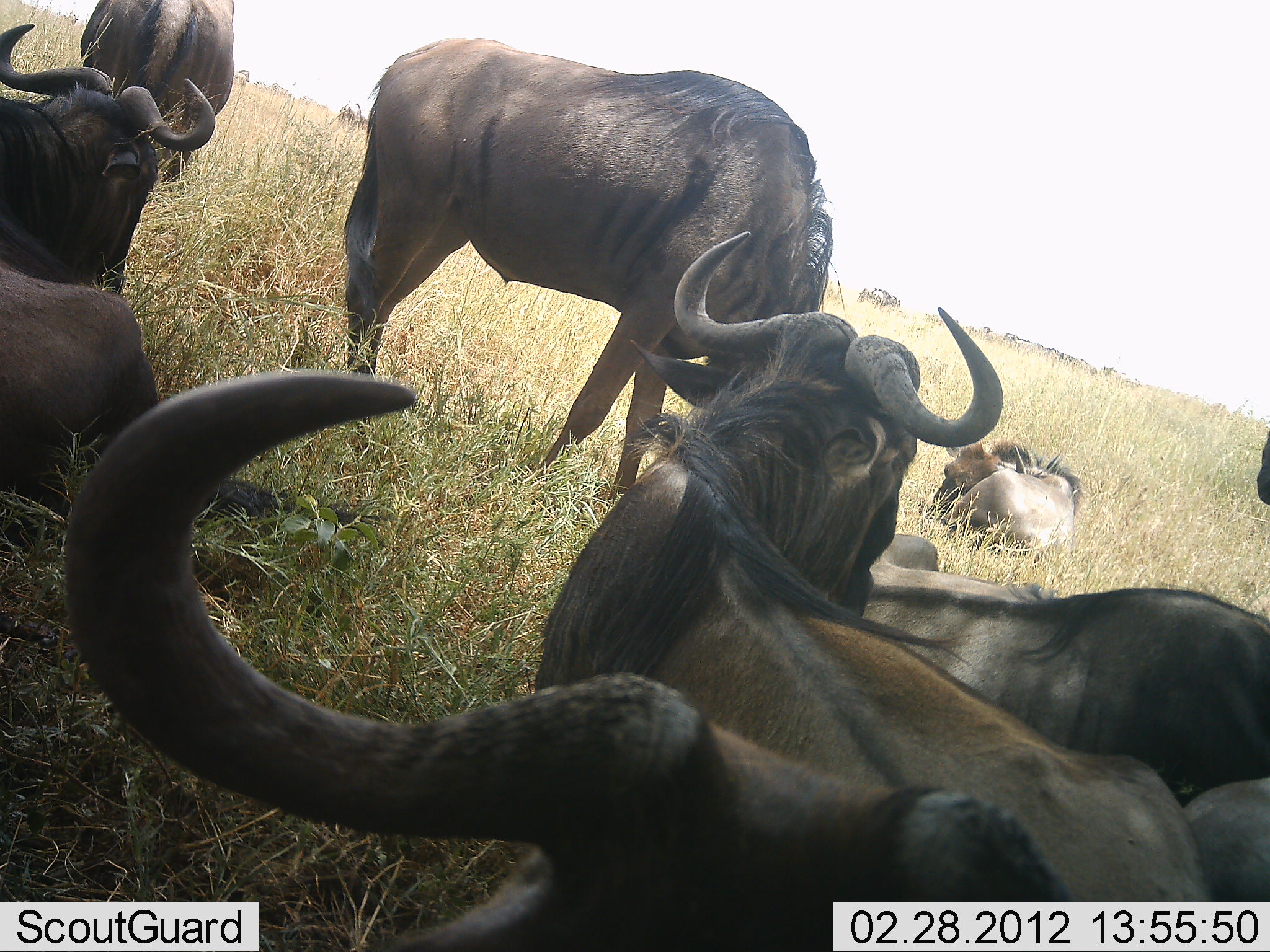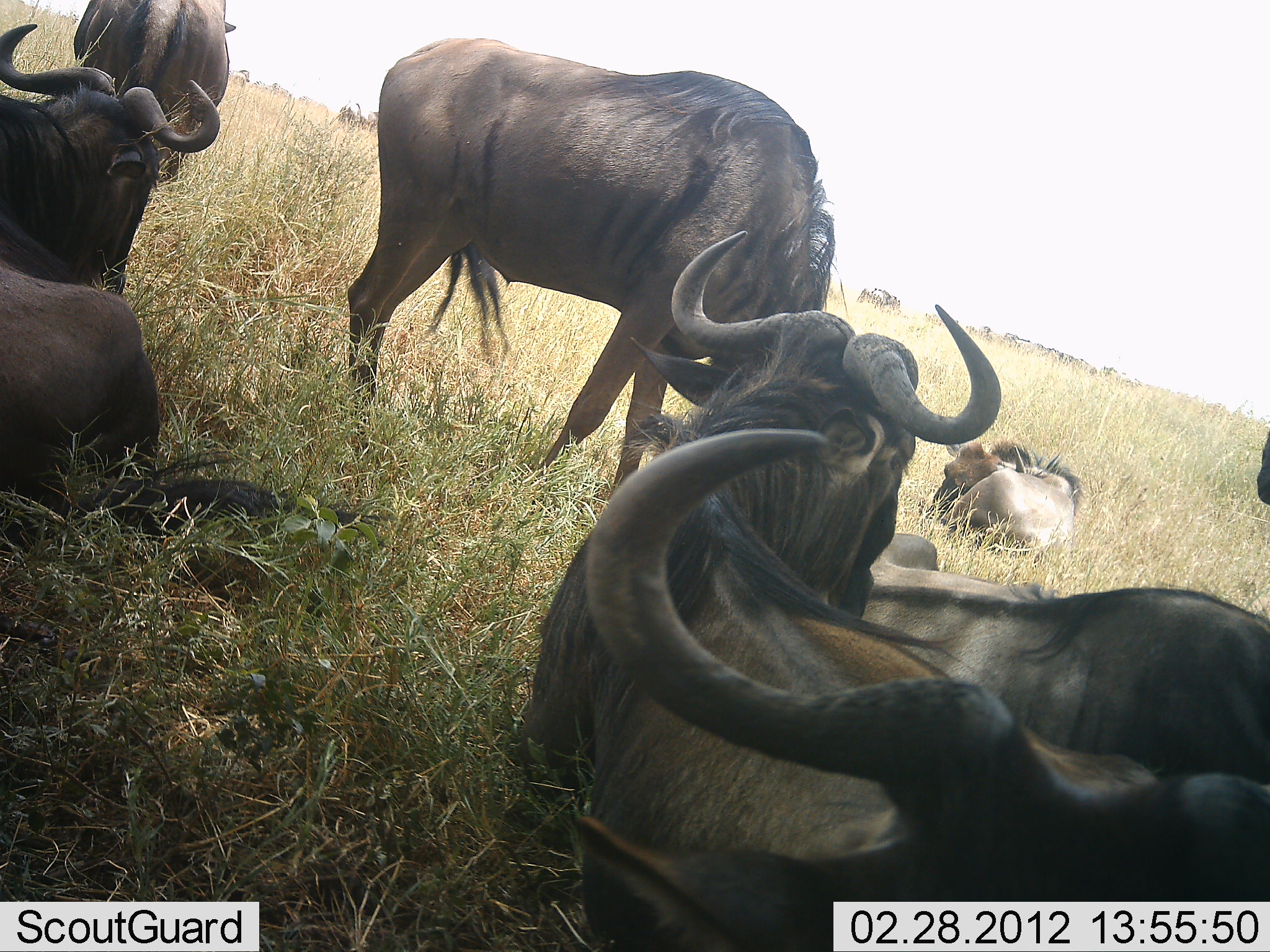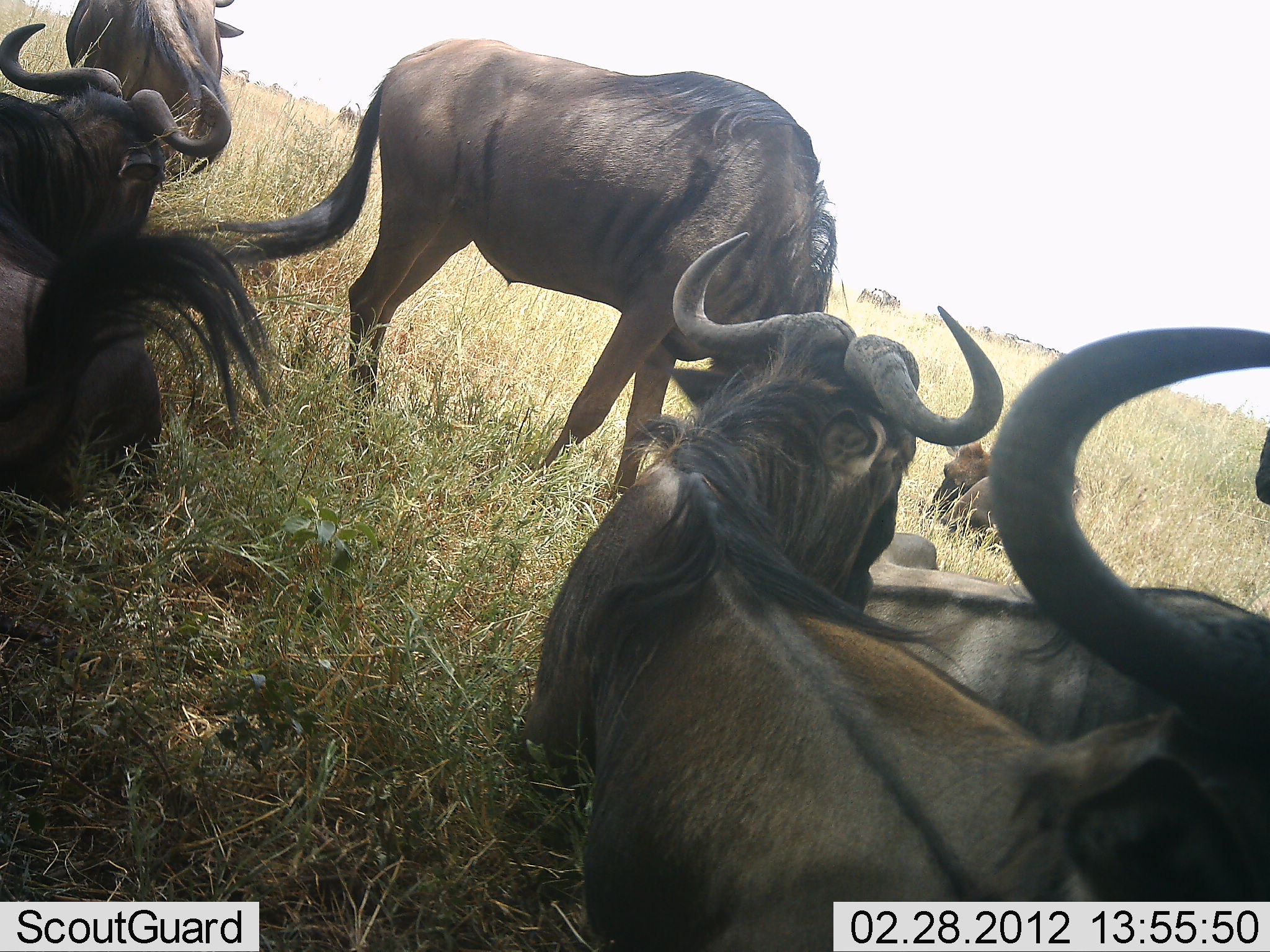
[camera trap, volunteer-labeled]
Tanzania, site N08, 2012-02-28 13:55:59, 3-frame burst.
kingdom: Animalia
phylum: Chordata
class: Mammalia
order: Artiodactyla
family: Bovidae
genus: Connochaetes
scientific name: Connochaetes taurinus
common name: blue wildebeest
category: wildebeest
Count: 8.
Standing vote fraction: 58%.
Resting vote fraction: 100%.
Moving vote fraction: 0%.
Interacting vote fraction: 0%.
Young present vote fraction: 25%.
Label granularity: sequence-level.